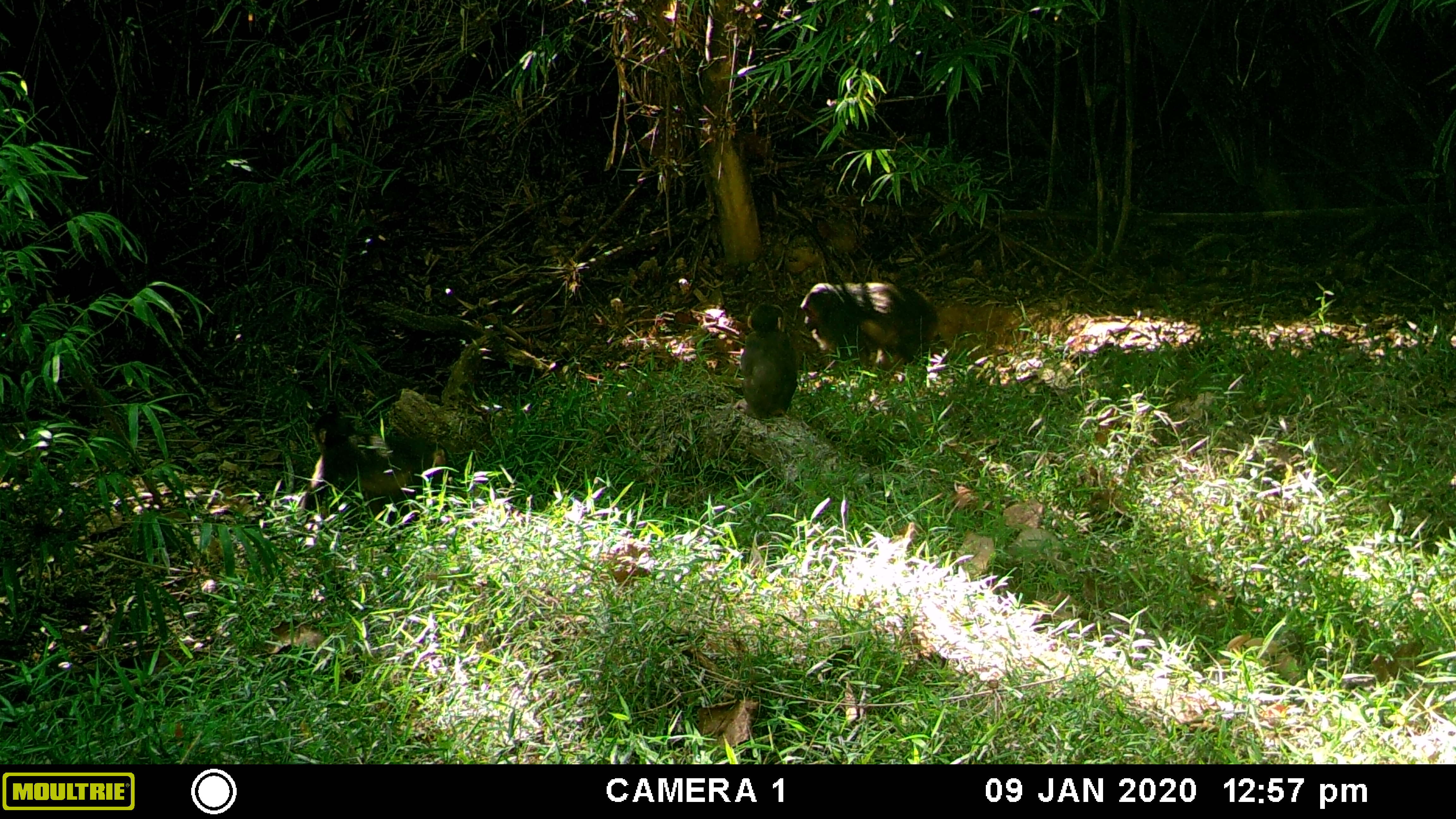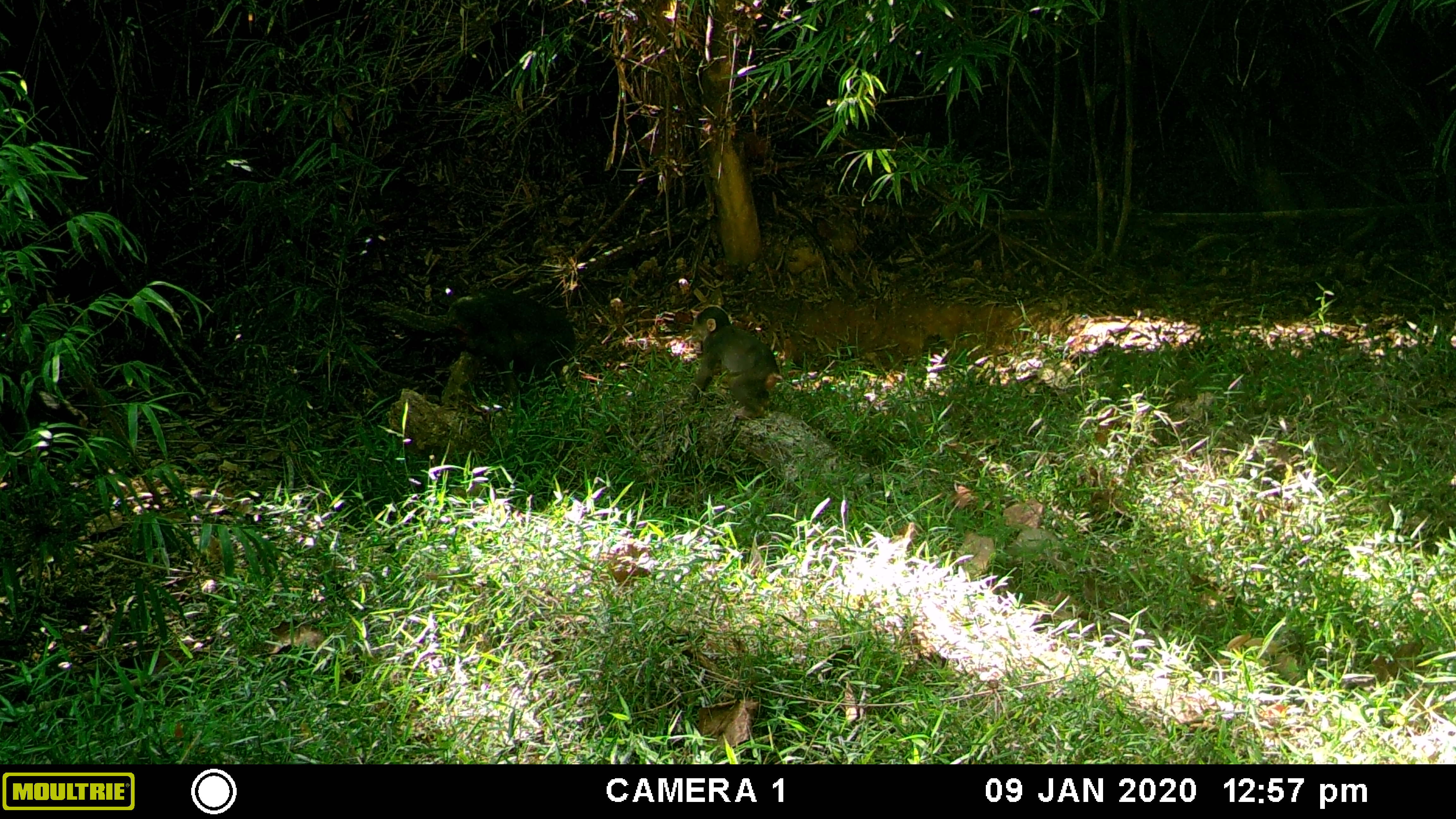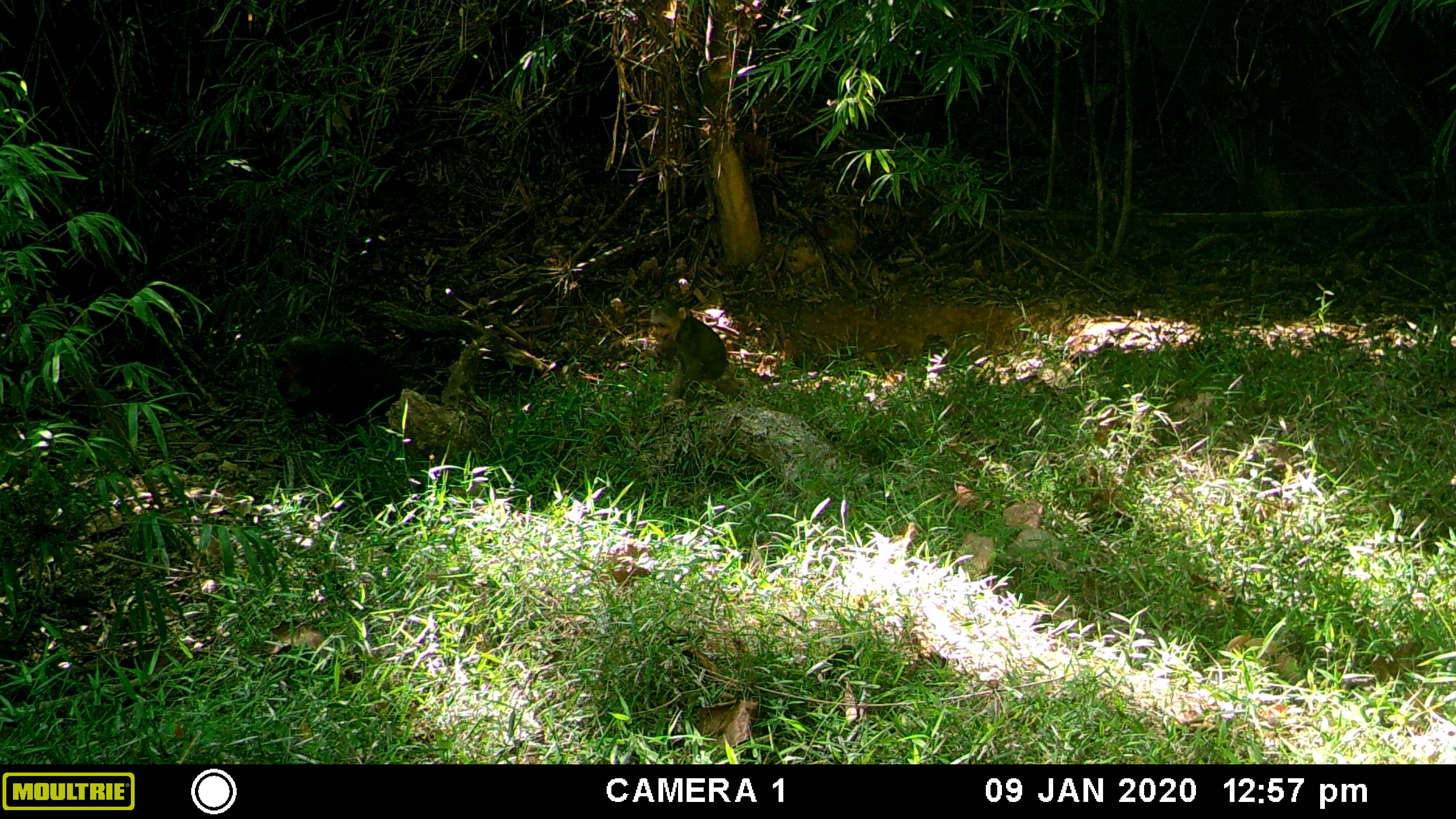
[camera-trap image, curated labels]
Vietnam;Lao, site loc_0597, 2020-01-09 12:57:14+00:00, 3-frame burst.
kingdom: Animalia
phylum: Chordata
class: Mammalia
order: Primates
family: Cercopithecidae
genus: Macaca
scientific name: Macaca arctoides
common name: stump-tailed macaque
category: stump tailed macaque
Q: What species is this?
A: Stump tailed macaque (stump-tailed macaque) (Macaca arctoides).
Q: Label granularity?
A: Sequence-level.